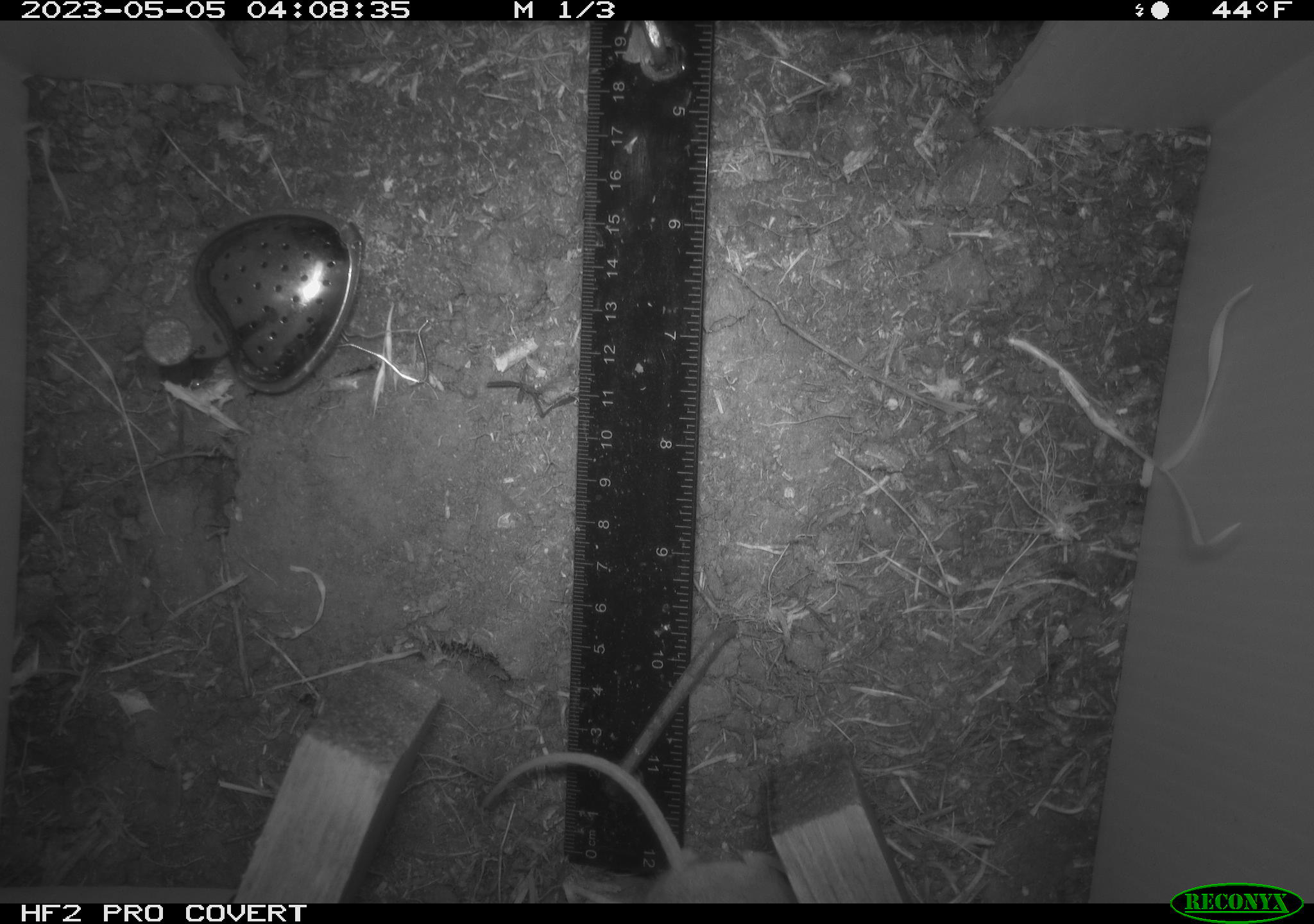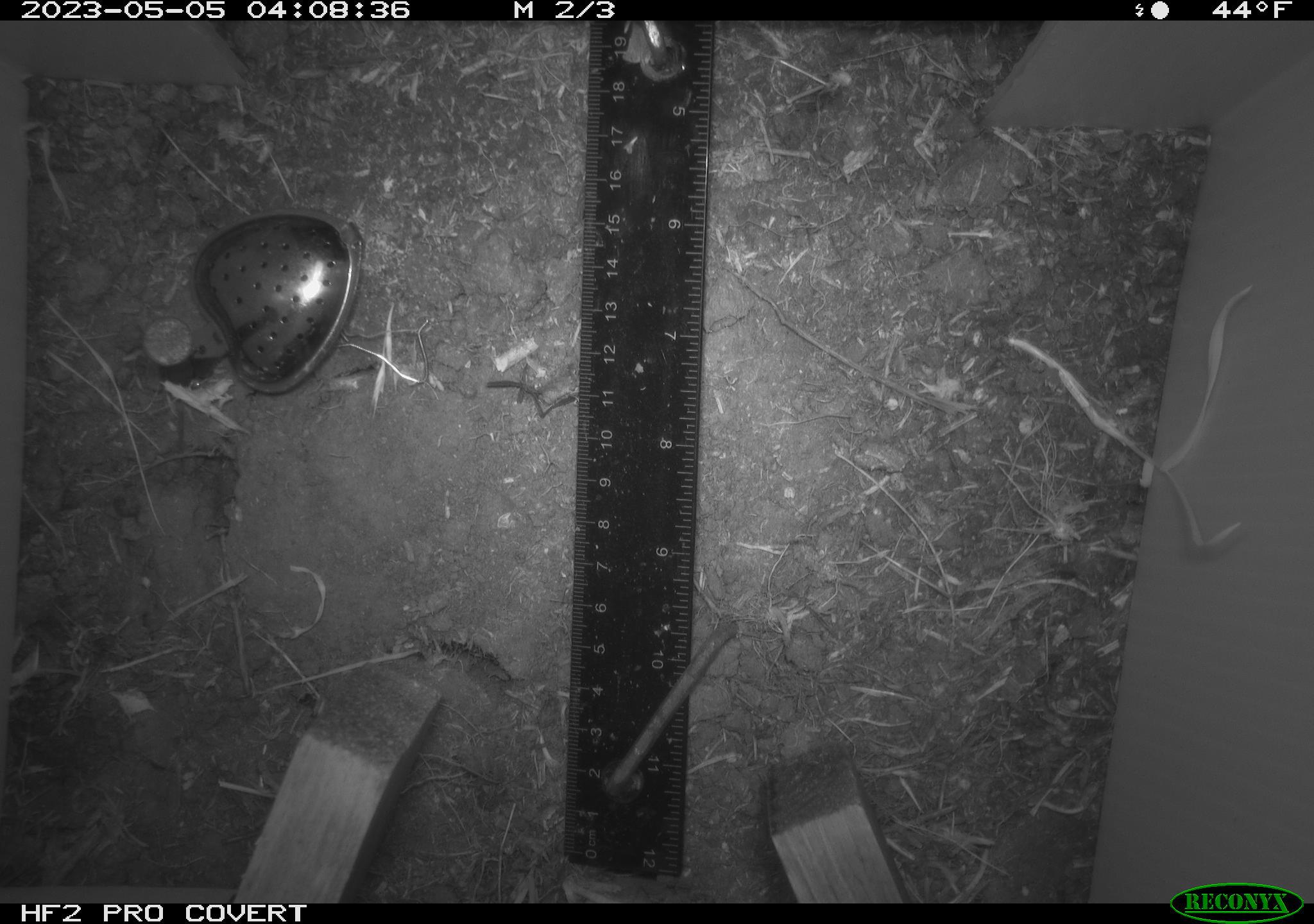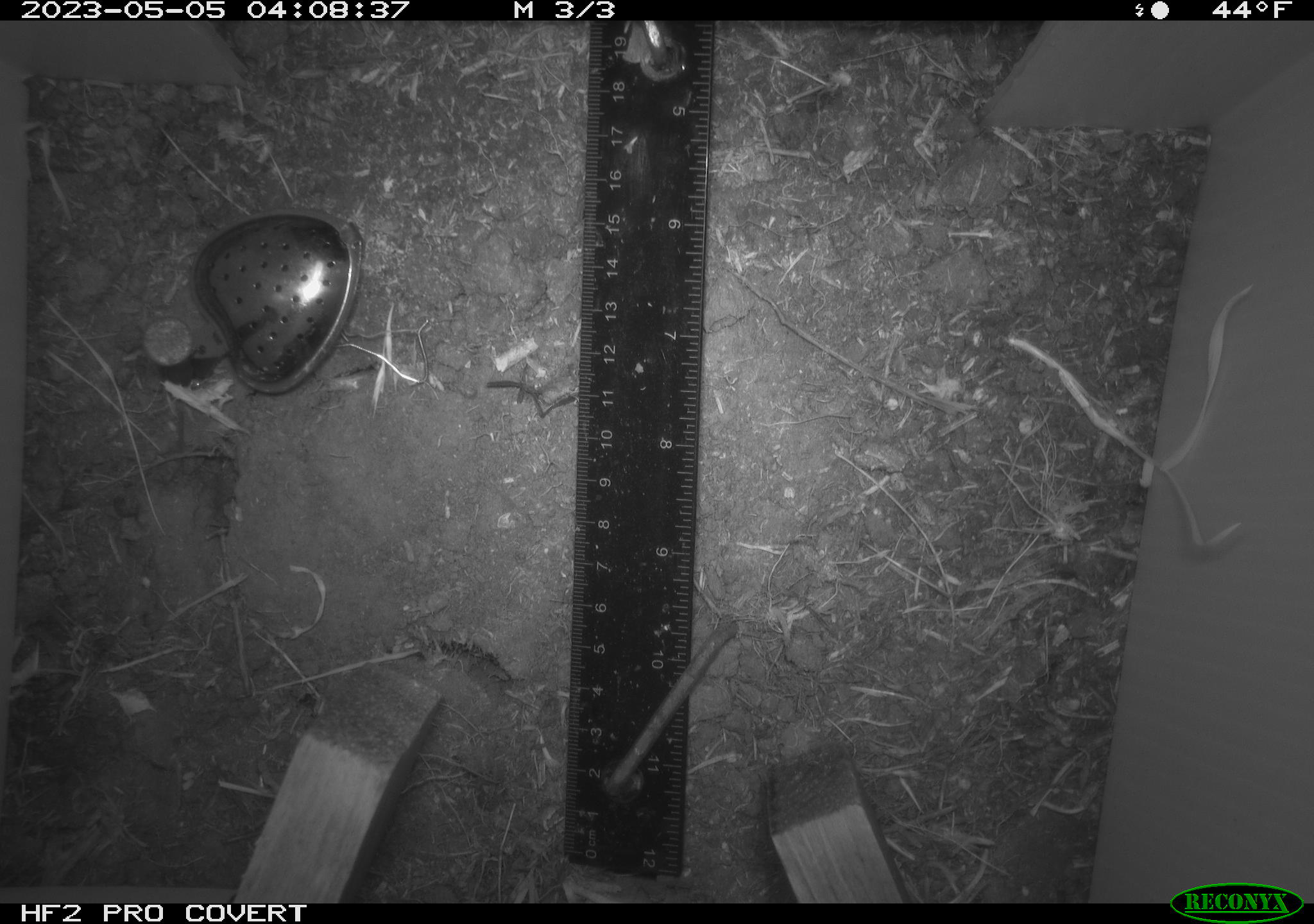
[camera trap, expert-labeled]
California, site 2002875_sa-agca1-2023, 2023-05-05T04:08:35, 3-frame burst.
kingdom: Animalia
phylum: Chordata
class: Mammalia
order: Rodentia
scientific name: Rodentia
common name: mouse species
Mouse species (Rodentia).